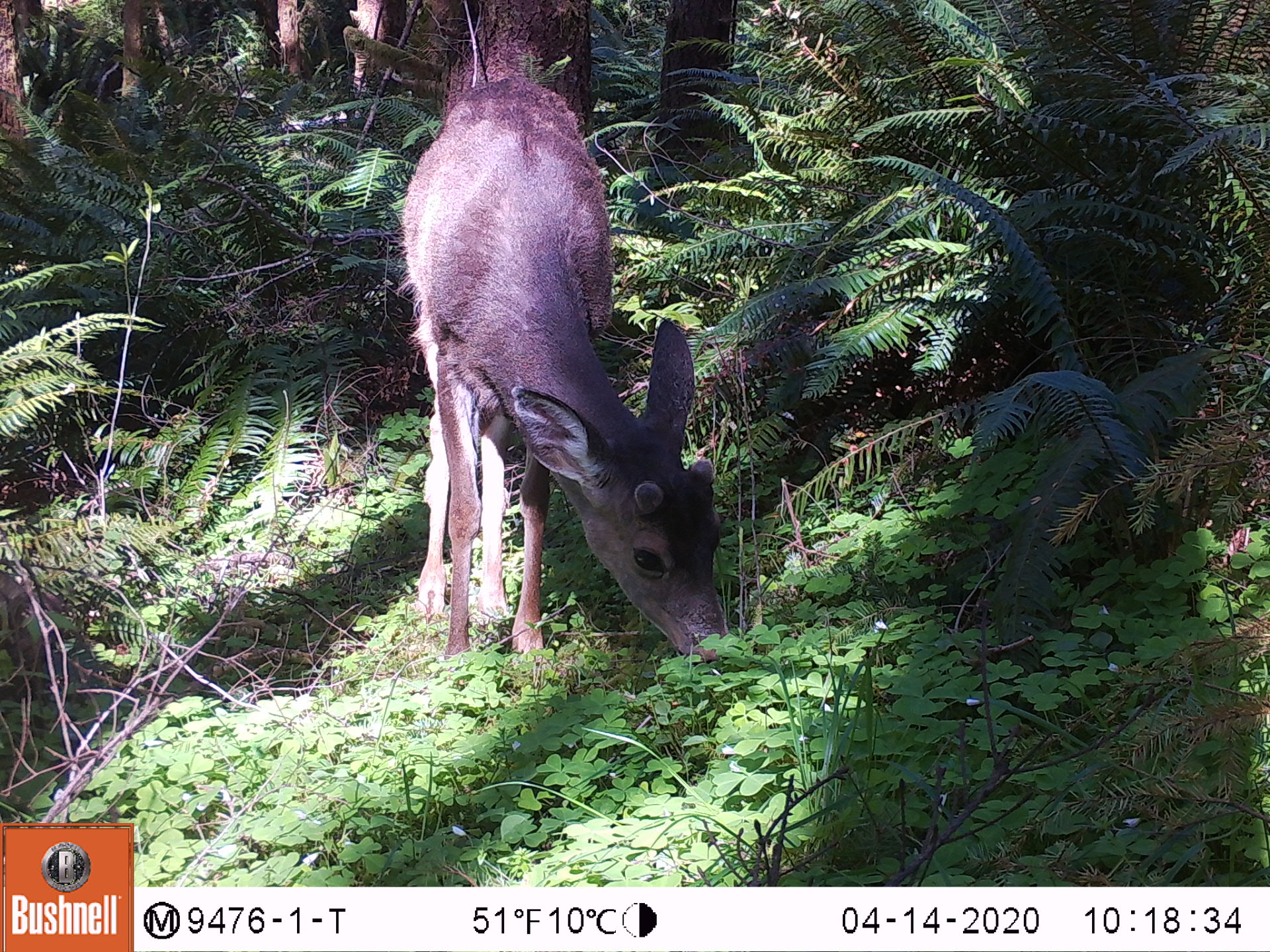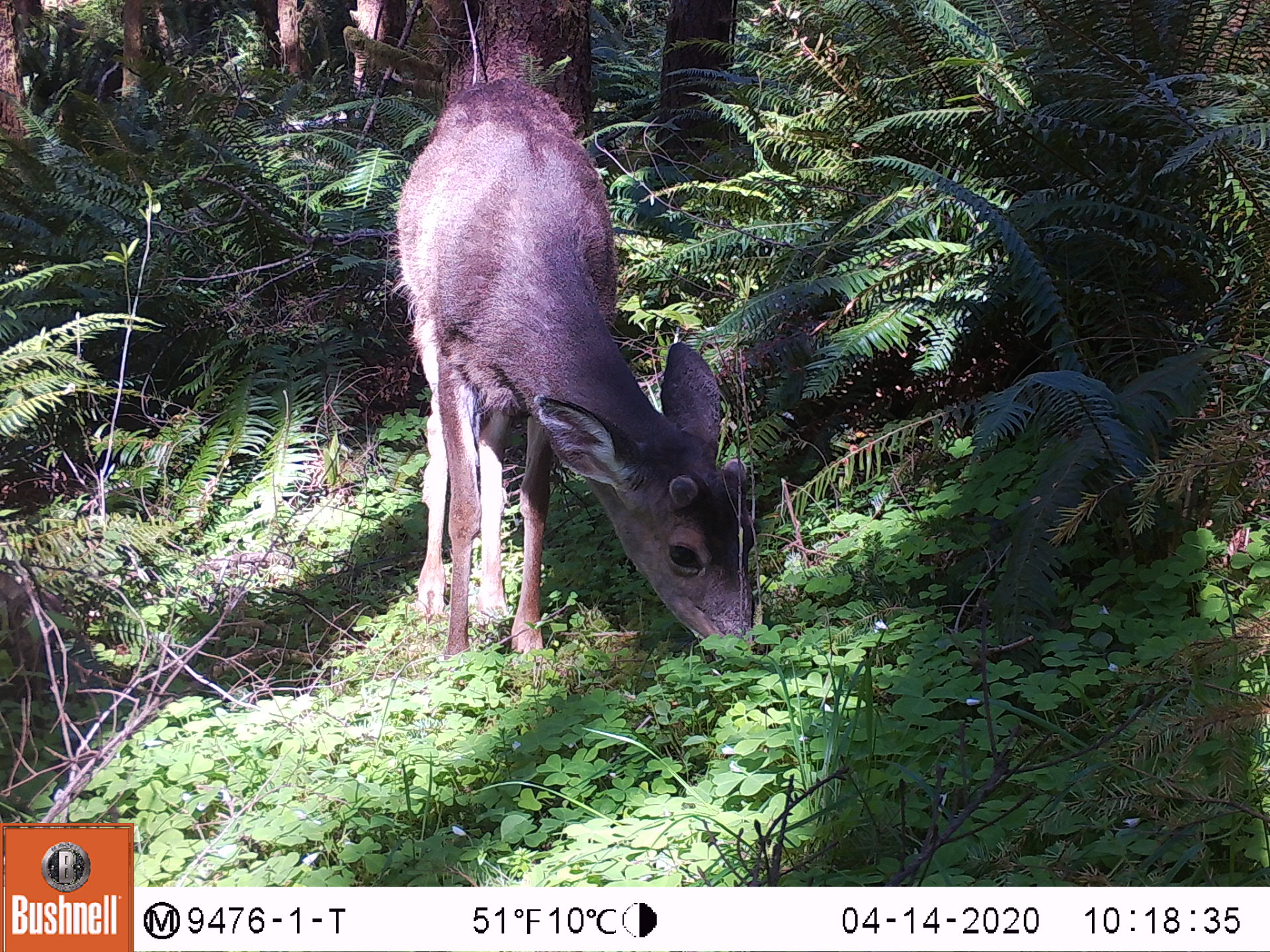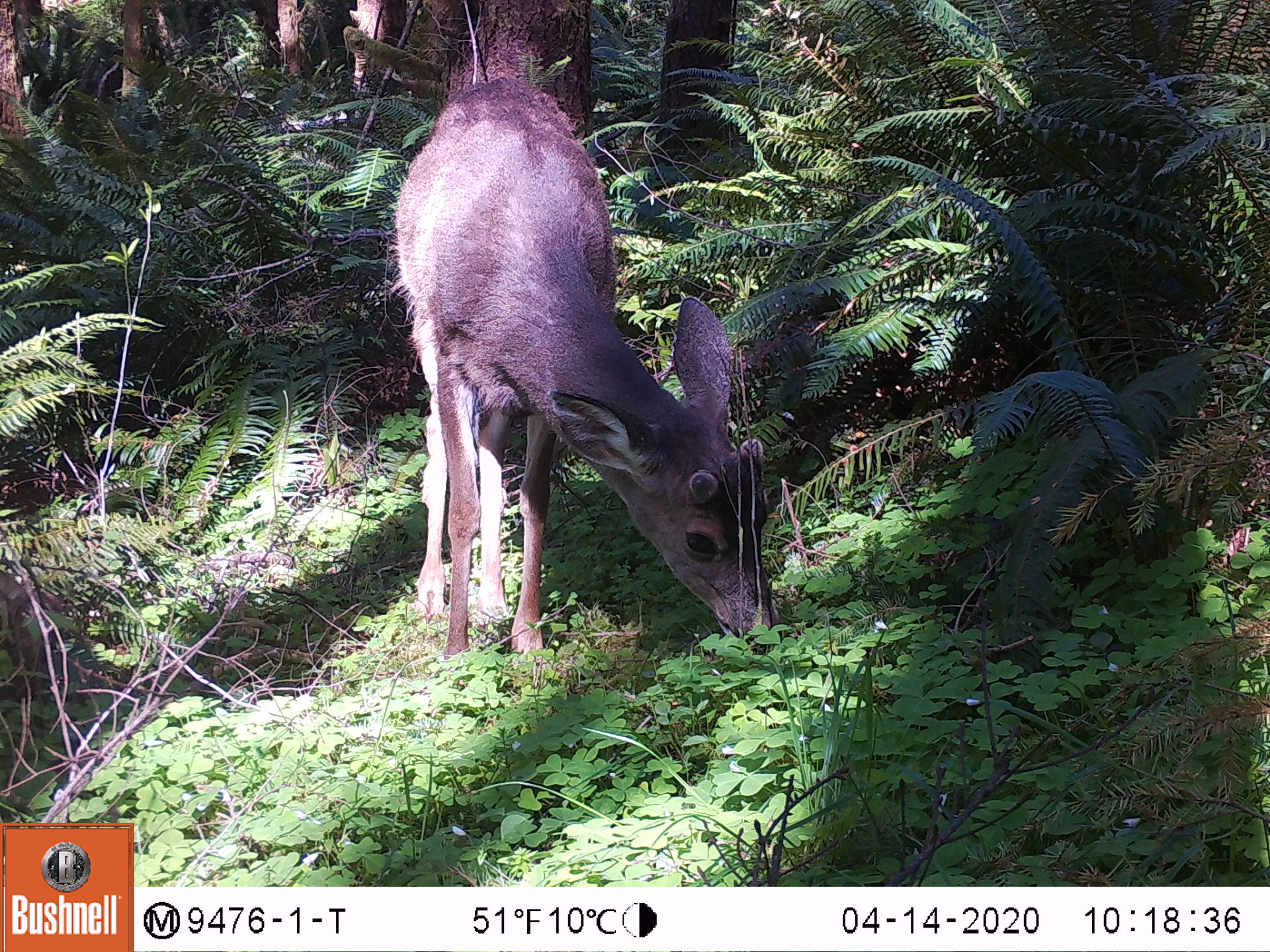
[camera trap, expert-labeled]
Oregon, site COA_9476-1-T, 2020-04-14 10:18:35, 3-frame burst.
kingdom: Animalia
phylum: Chordata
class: Mammalia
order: Artiodactyla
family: Cervidae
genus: Odocoileus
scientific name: Odocoileus hemionus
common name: black-tailed deer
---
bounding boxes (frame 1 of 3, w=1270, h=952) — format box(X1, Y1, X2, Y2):
black-tailed deer: box(386, 68, 741, 683)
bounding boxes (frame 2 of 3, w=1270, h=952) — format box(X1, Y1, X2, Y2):
black-tailed deer: box(382, 69, 779, 682)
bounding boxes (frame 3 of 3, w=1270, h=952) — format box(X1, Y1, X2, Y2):
black-tailed deer: box(384, 62, 783, 672)